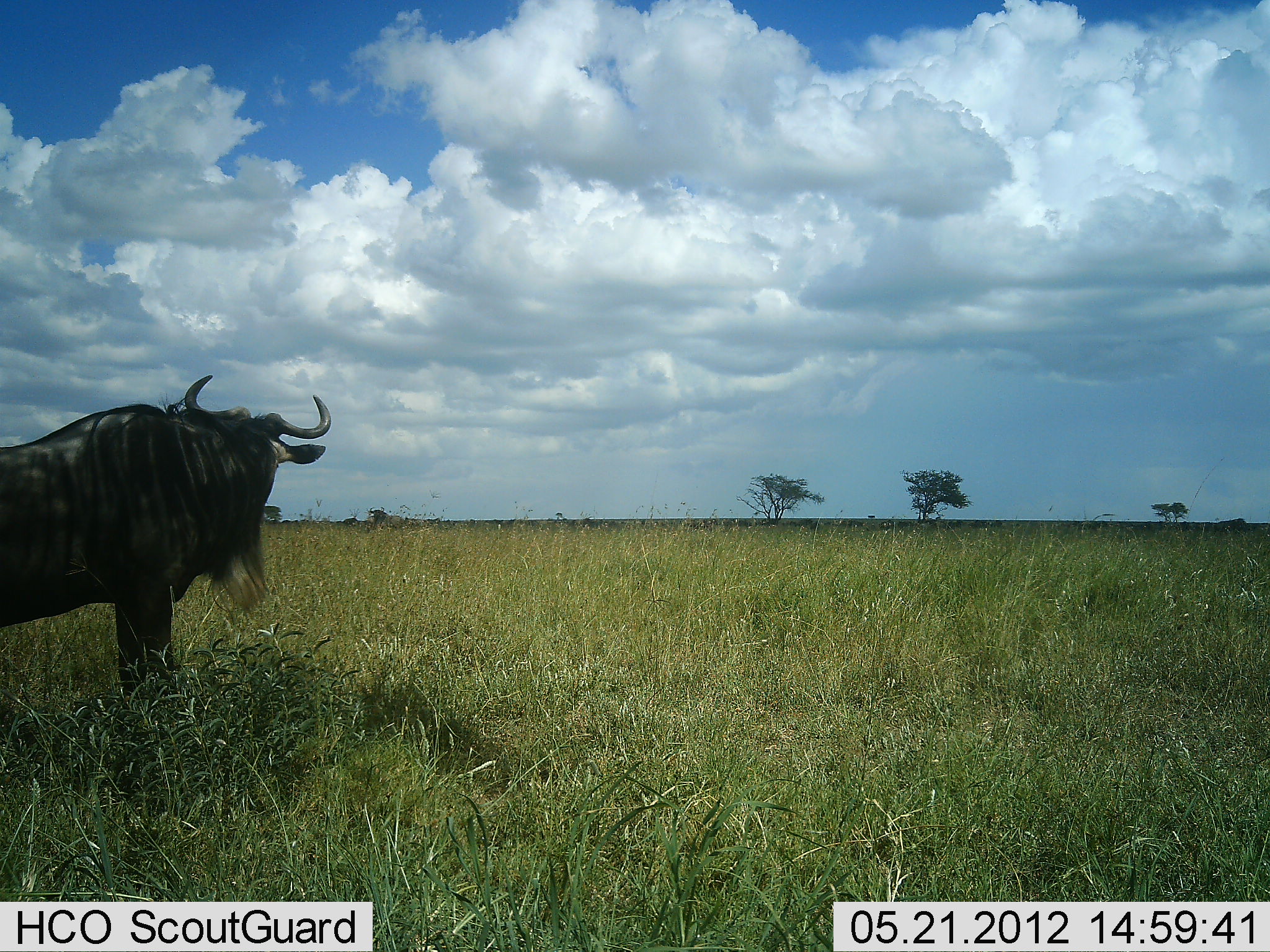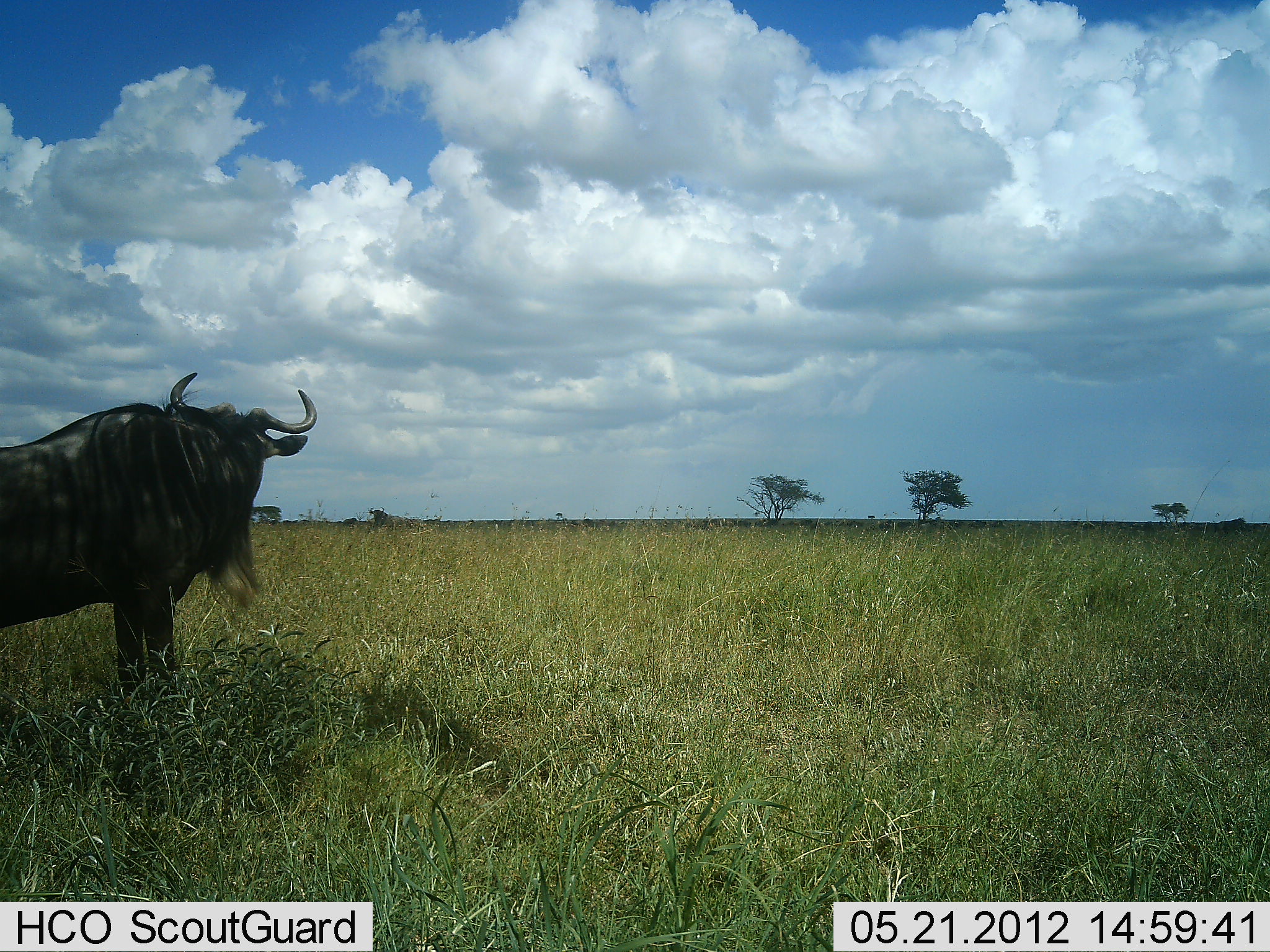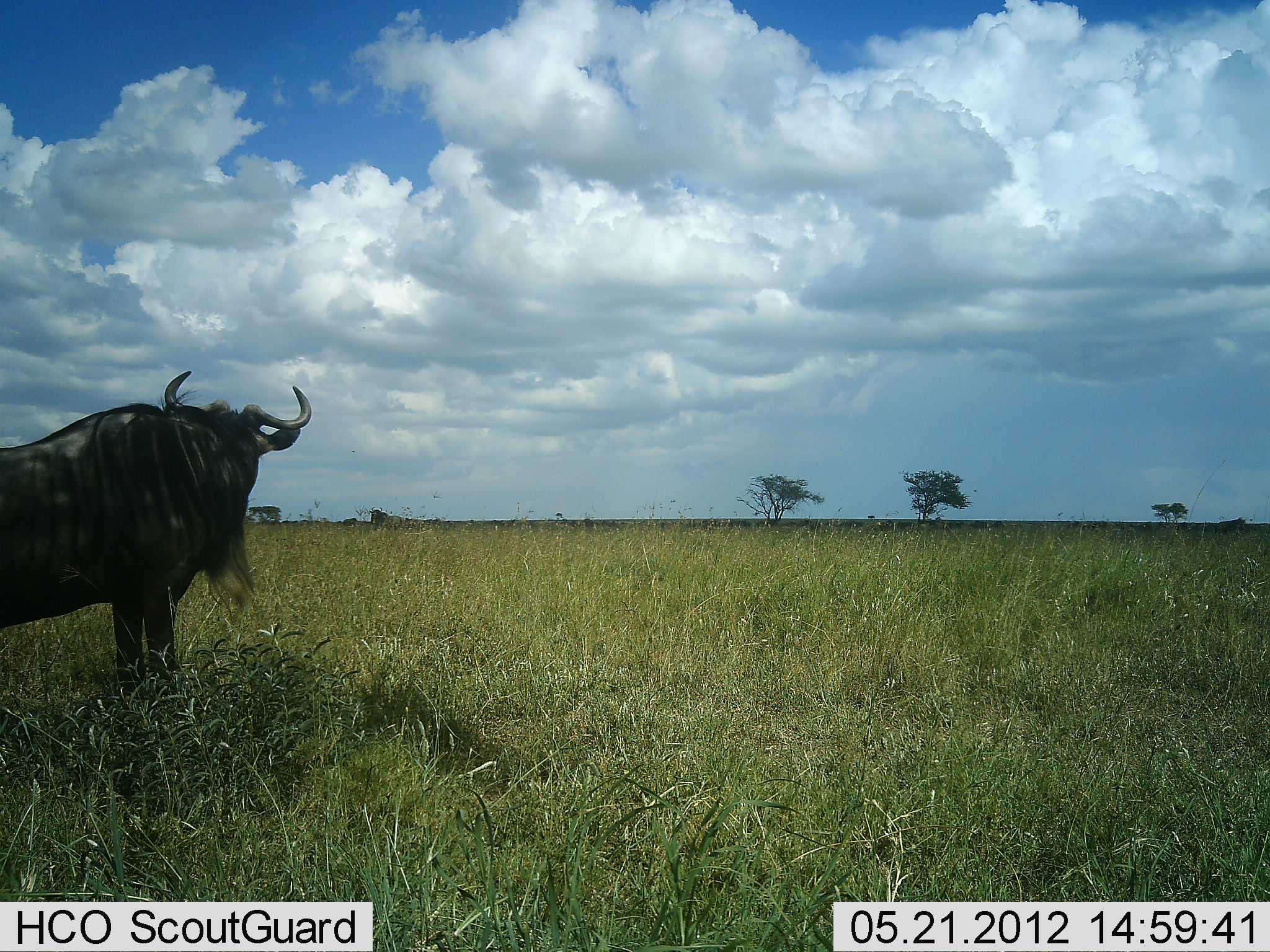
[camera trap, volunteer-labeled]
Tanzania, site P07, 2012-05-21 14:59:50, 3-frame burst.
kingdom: Animalia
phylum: Chordata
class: Mammalia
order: Artiodactyla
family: Bovidae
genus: Connochaetes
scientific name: Connochaetes taurinus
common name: blue wildebeest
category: wildebeest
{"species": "wildebeest (blue wildebeest) (Connochaetes taurinus)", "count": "1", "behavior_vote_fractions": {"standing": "100%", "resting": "0%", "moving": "4%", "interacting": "0%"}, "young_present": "0%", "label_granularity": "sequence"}